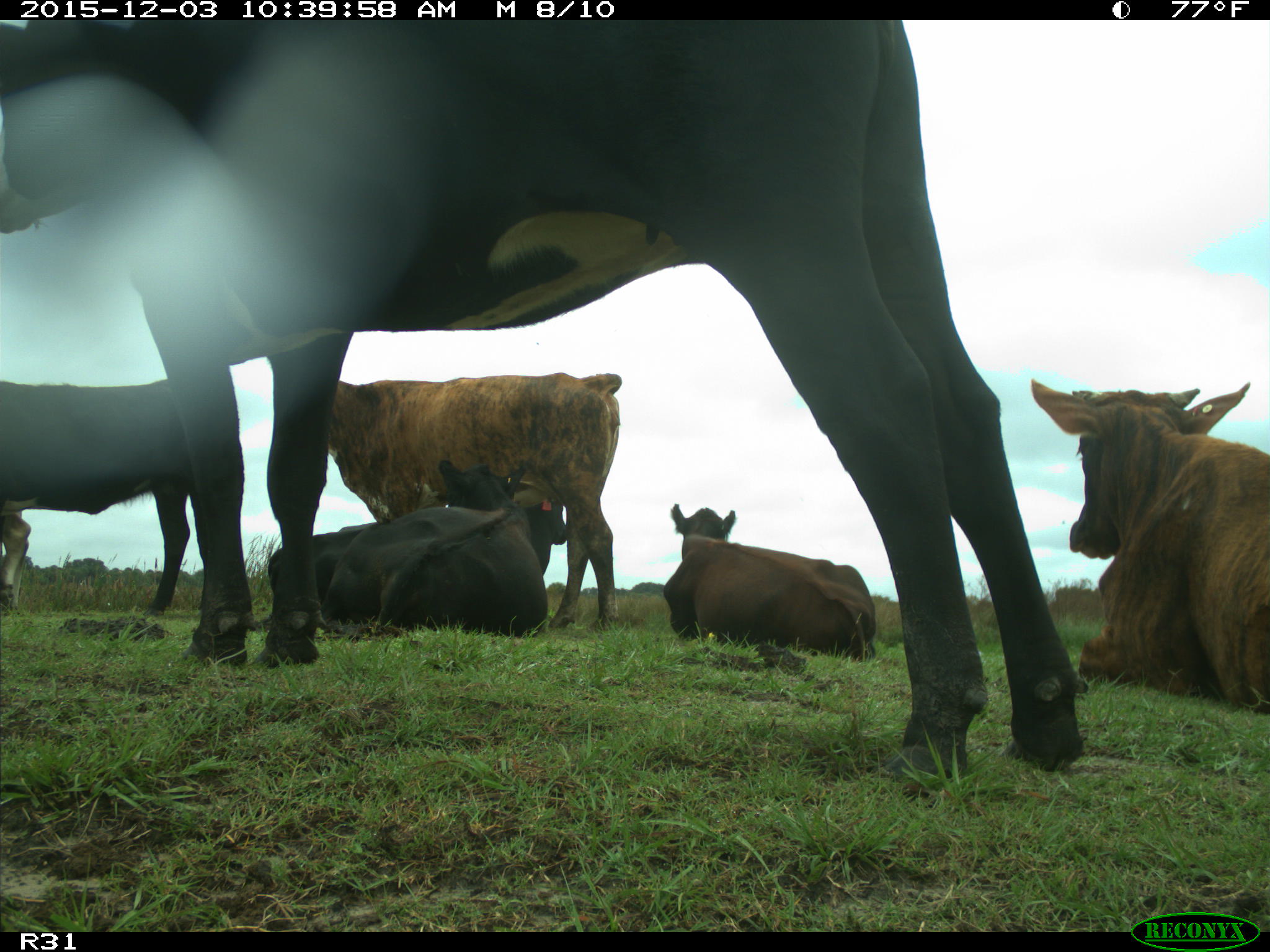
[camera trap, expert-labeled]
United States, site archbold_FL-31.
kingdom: Animalia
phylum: Chordata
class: Mammalia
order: Artiodactyla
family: Bovidae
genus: Bos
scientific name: Bos taurus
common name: domestic cow